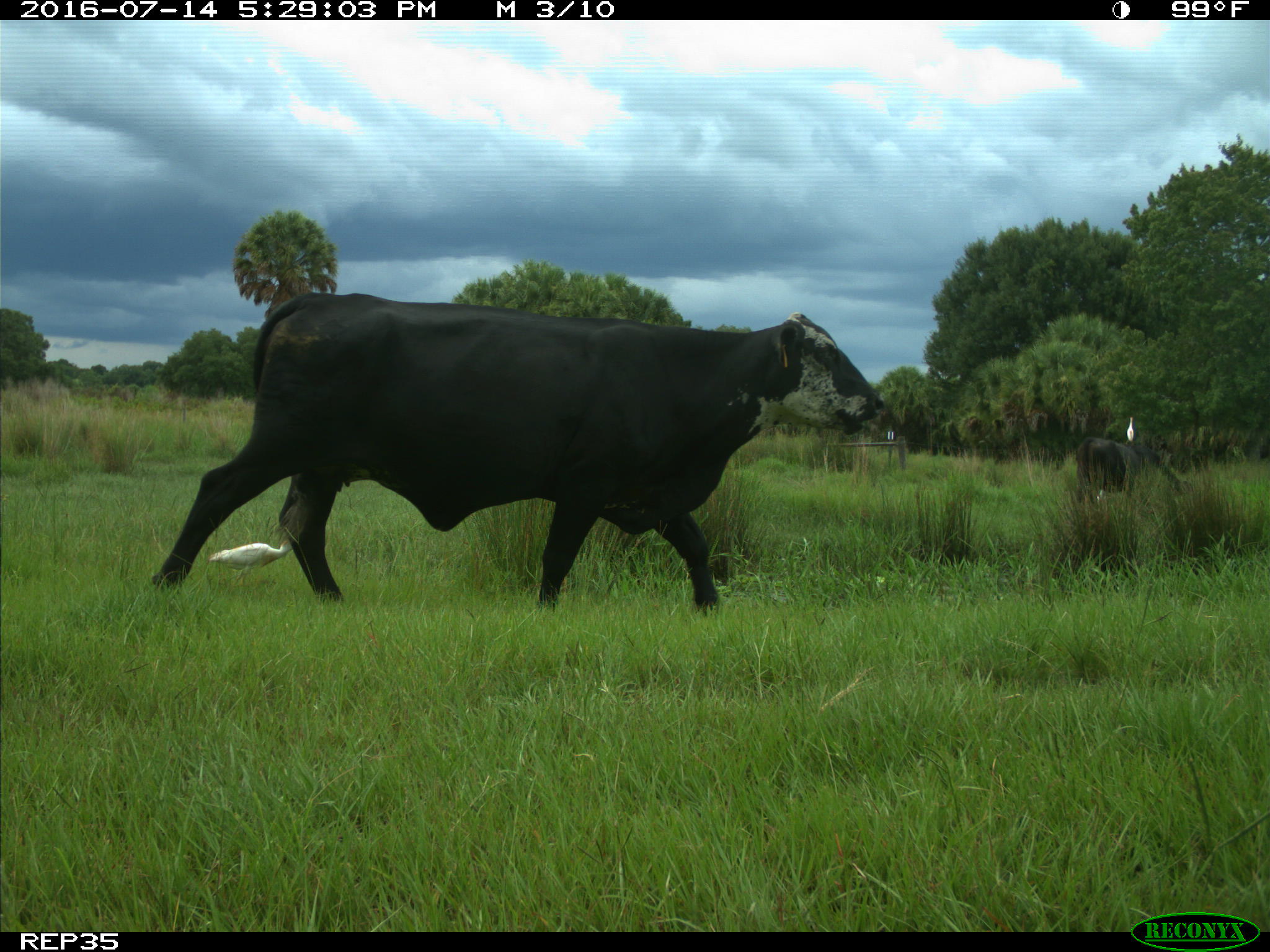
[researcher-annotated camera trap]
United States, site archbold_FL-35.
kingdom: Animalia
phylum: Chordata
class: Mammalia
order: Artiodactyla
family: Bovidae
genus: Bos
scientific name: Bos taurus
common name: domestic cow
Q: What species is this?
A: Bos taurus (domestic cow).